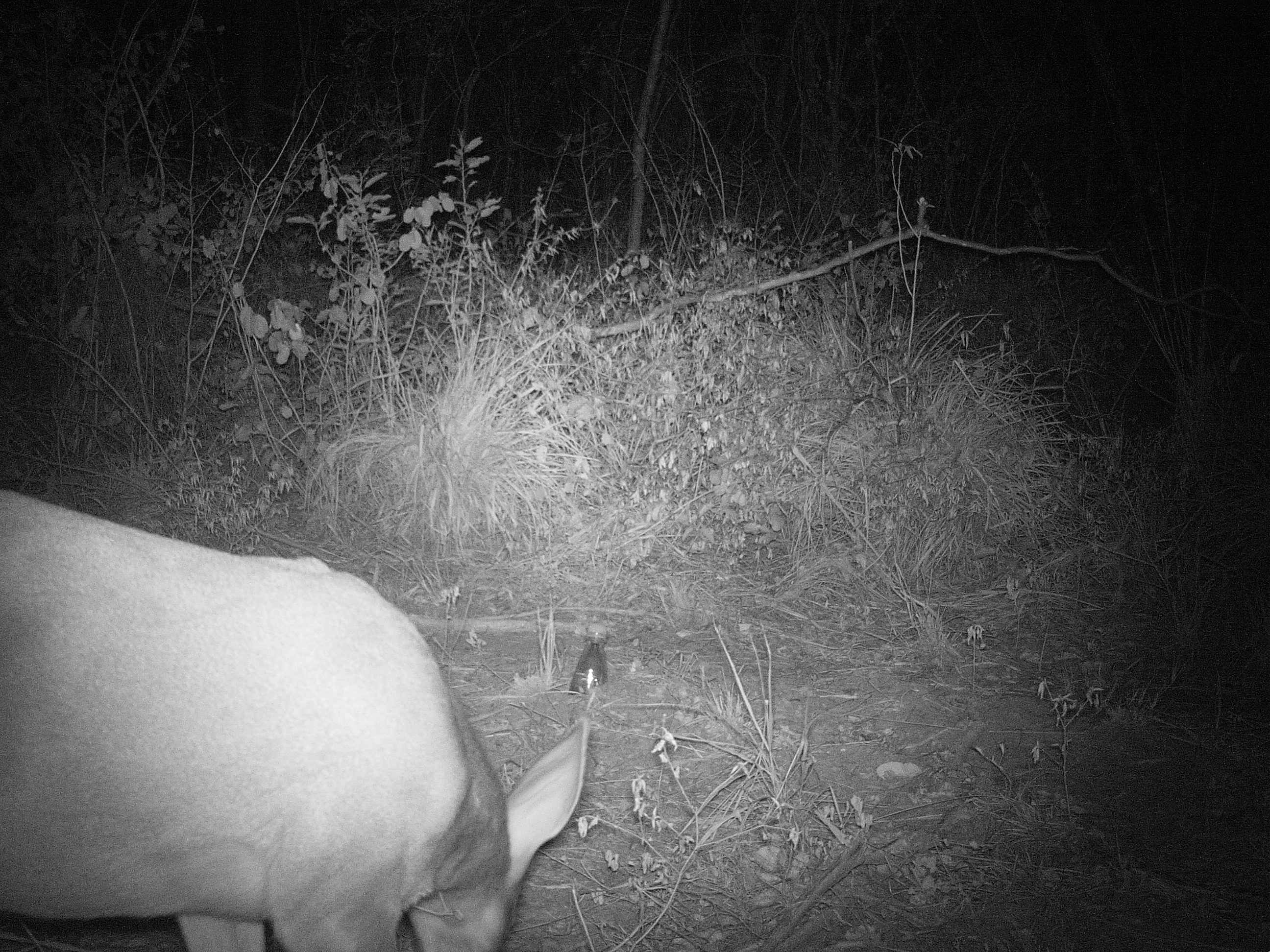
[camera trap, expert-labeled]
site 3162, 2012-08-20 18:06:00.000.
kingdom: Animalia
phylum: Chordata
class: Mammalia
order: Artiodactyla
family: Cervidae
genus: Mazama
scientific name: Mazama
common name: brockets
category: mazama sp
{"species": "mazama sp (brockets) (Mazama)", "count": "1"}